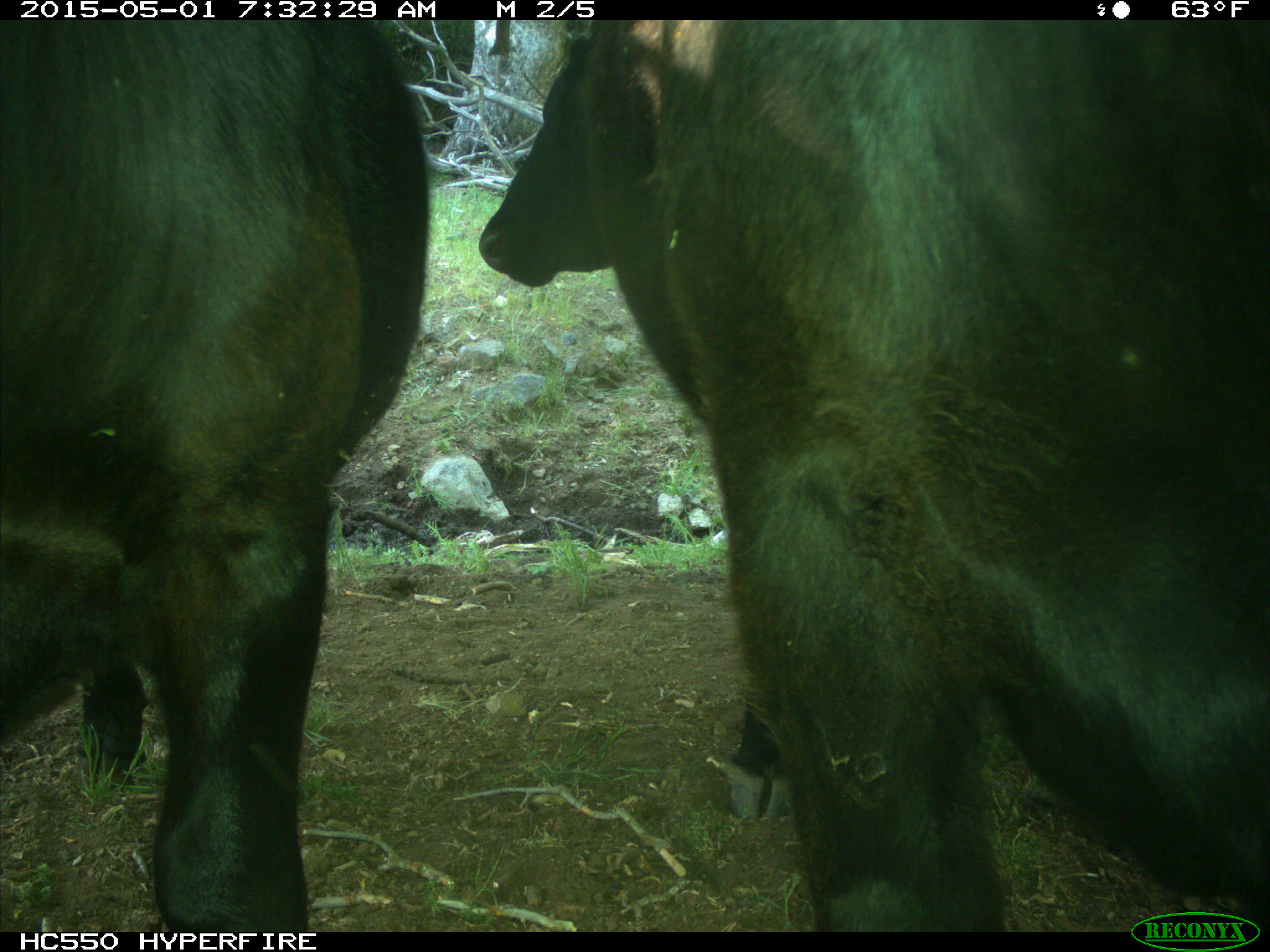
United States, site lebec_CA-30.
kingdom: Animalia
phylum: Chordata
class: Mammalia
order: Artiodactyla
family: Bovidae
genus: Bos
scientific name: Bos taurus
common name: domestic cow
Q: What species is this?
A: Bos taurus (domestic cow).